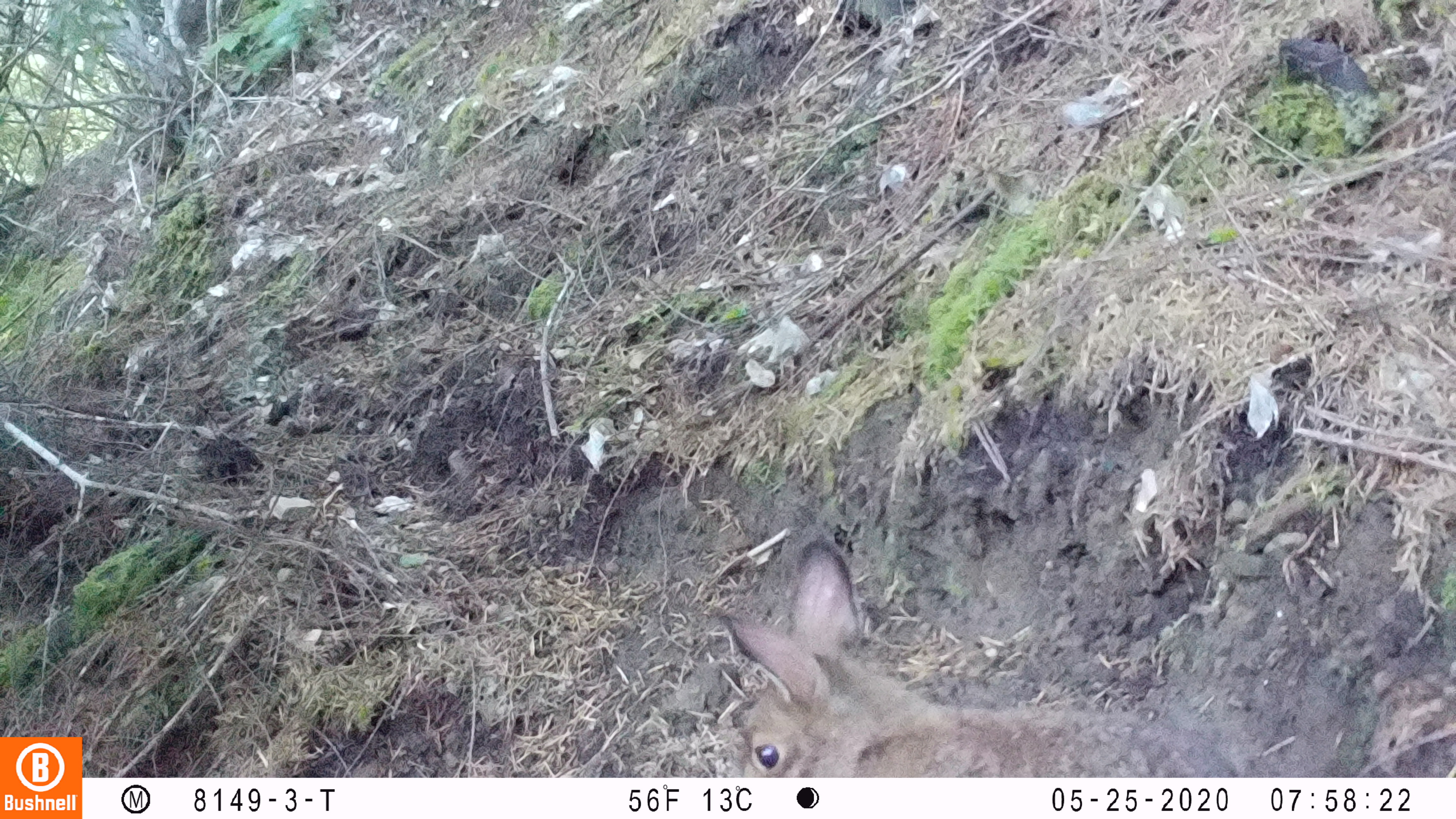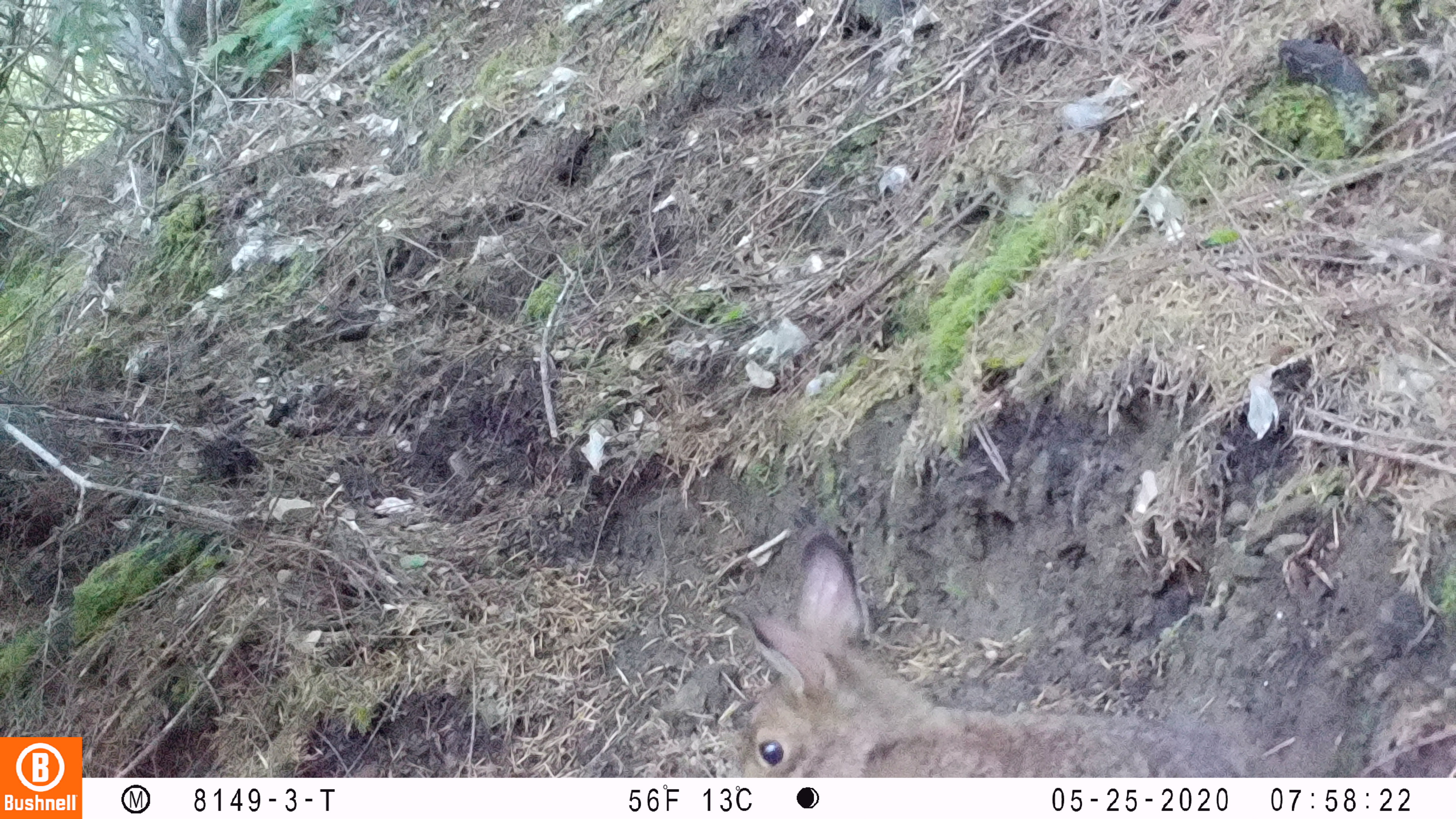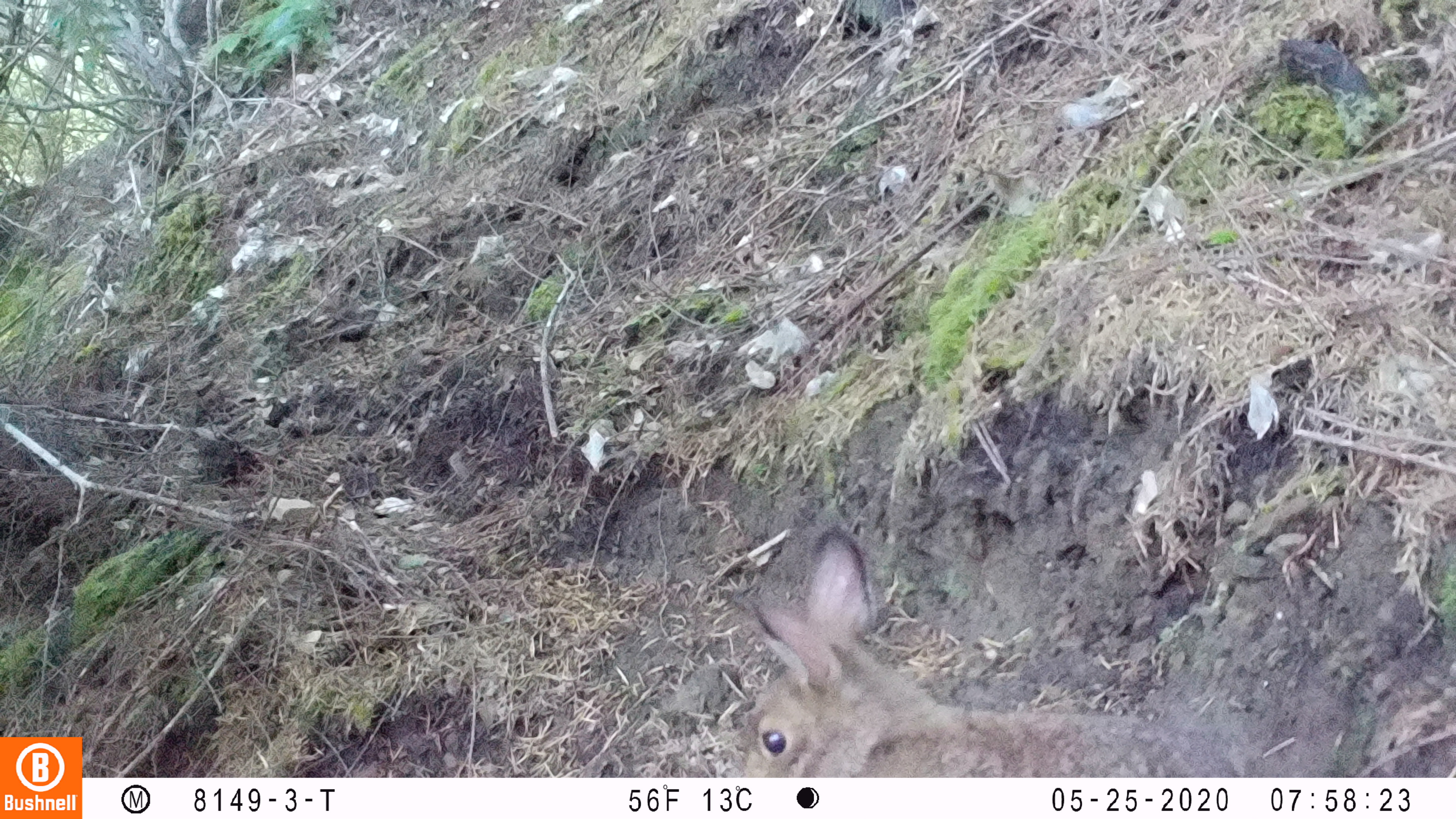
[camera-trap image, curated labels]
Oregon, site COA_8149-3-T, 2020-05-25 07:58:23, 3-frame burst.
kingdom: Animalia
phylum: Chordata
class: Mammalia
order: Lagomorpha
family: Leporidae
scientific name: Leporidae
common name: hares and rabbits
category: leporidae family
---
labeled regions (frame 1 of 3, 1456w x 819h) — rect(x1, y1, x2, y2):
leporidae family: rect(709, 531, 1237, 770)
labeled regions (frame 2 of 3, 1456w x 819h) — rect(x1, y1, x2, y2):
leporidae family: rect(724, 531, 1298, 770)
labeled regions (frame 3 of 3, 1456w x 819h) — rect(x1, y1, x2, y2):
leporidae family: rect(716, 522, 1261, 770)